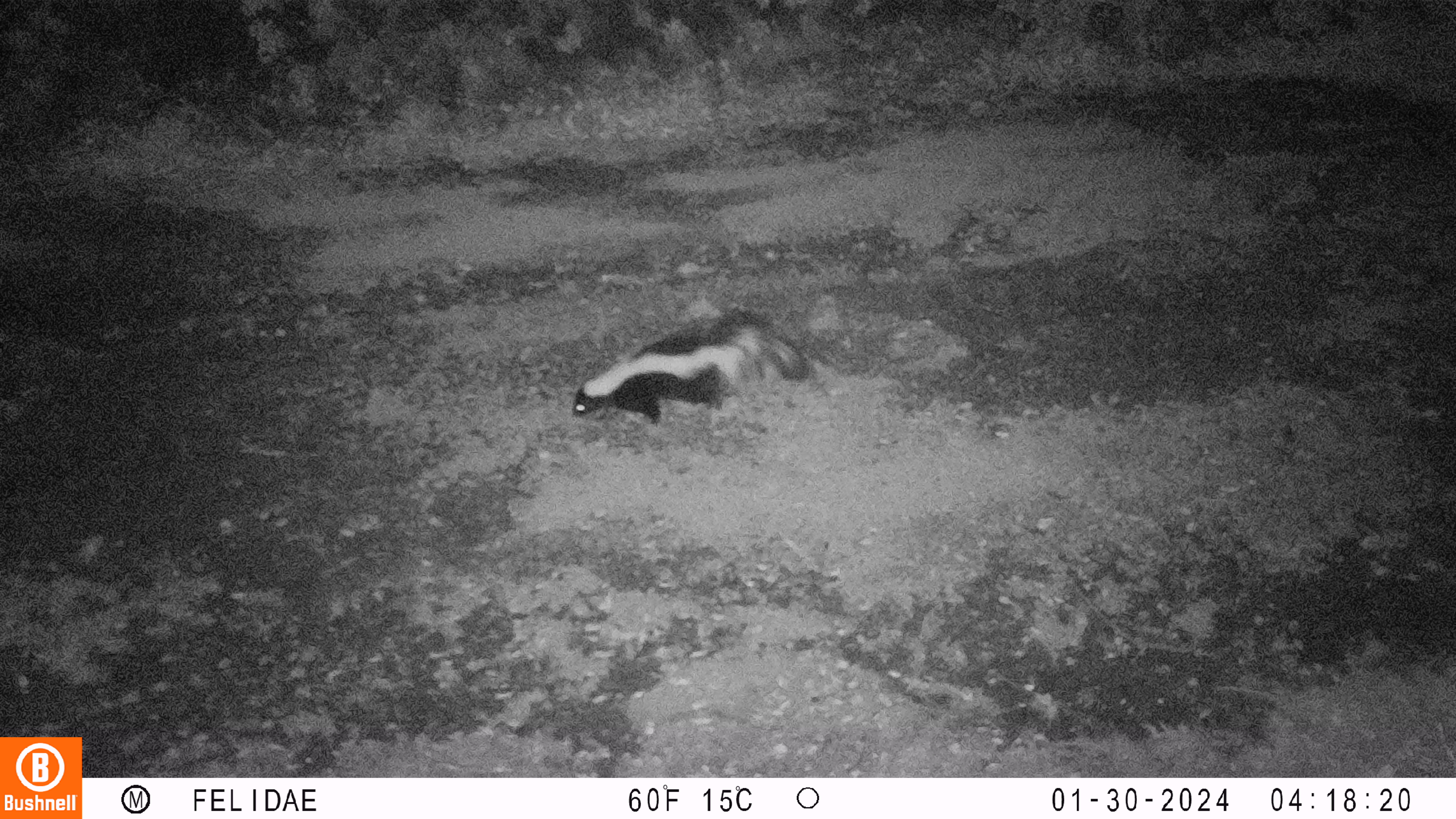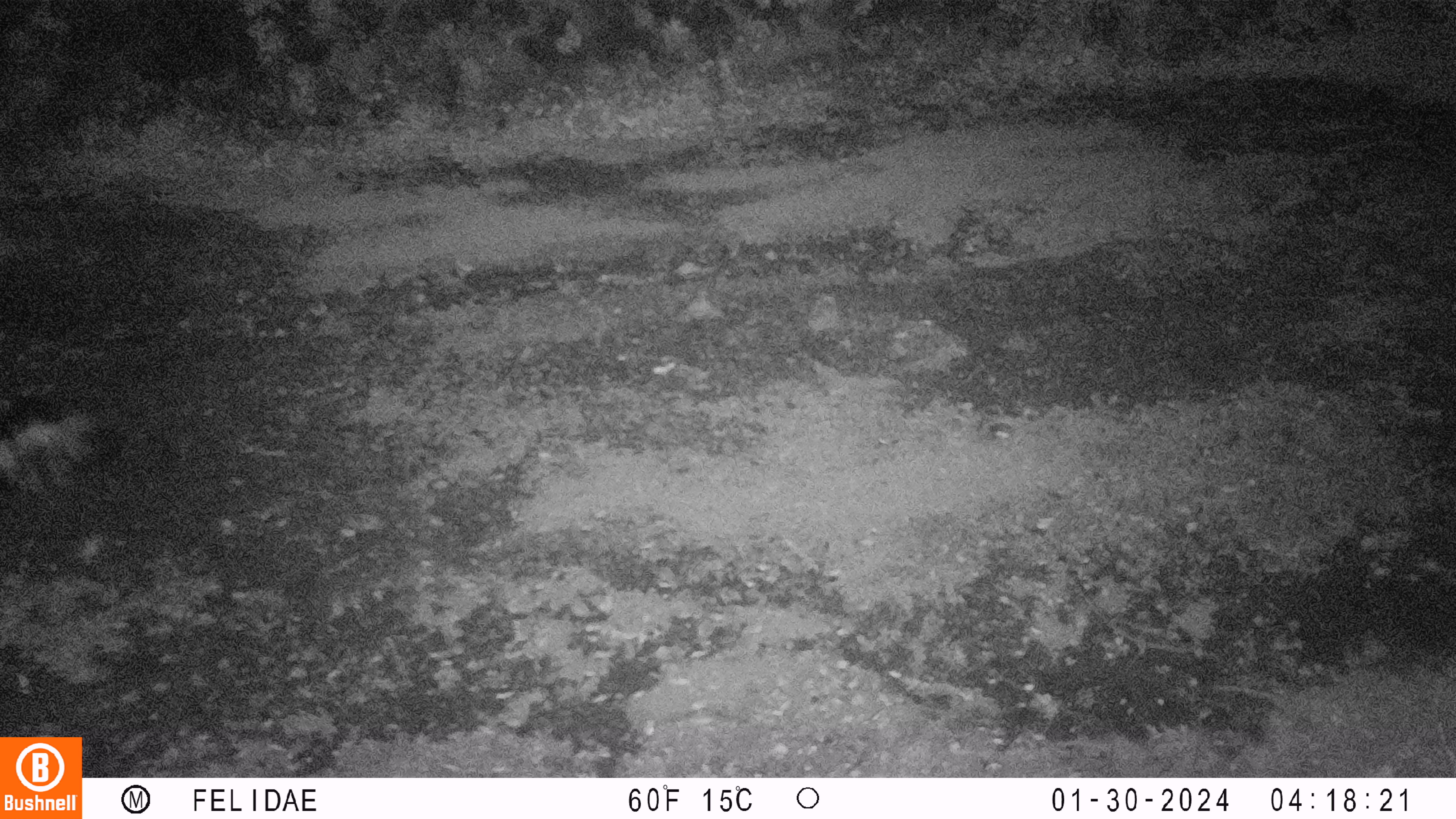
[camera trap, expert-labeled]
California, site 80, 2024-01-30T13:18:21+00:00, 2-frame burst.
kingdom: Animalia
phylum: Chordata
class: Mammalia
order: Carnivora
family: Mephitidae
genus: Mephitis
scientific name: Mephitis mephitis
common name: striped skunk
Striped skunk (Mephitis mephitis).